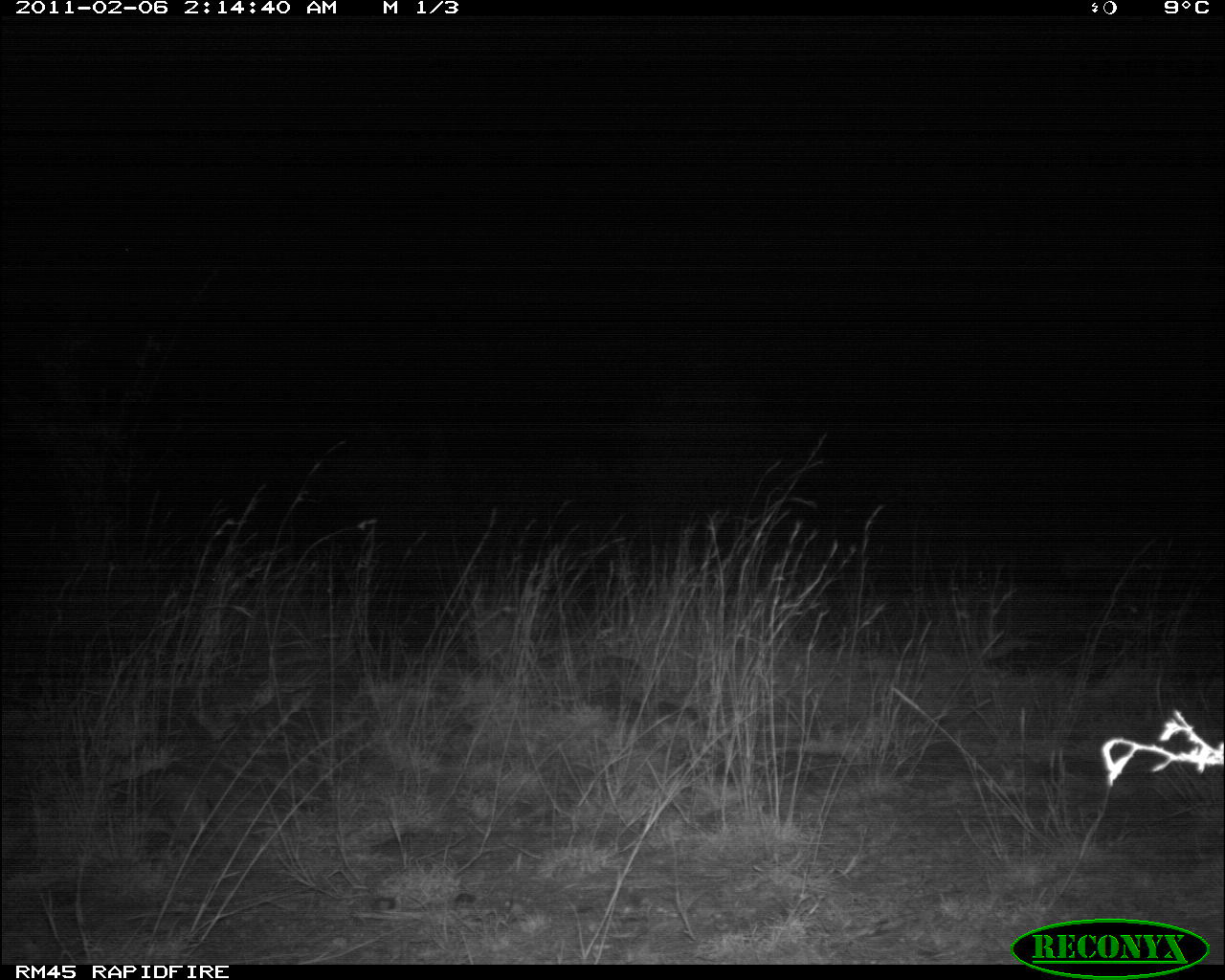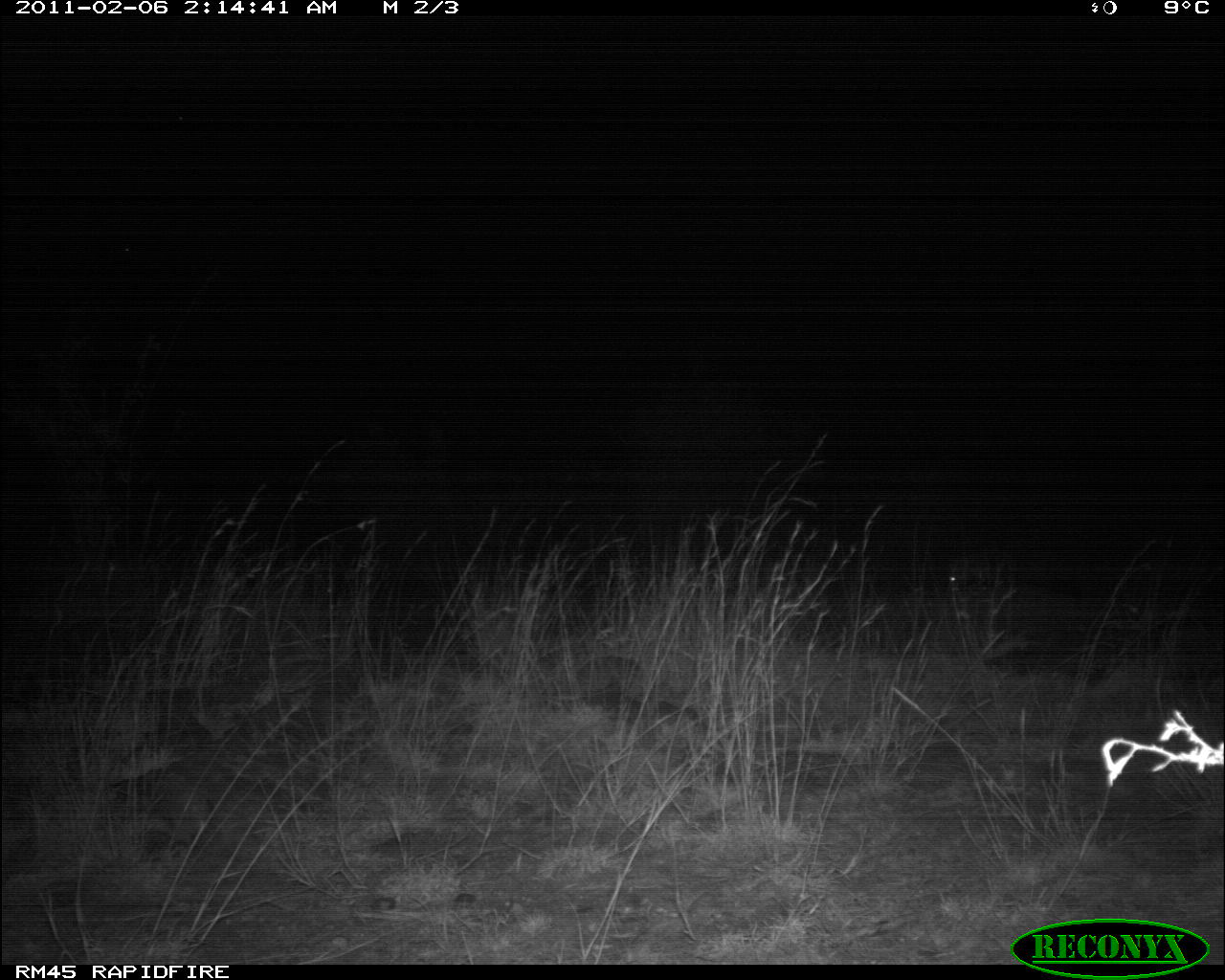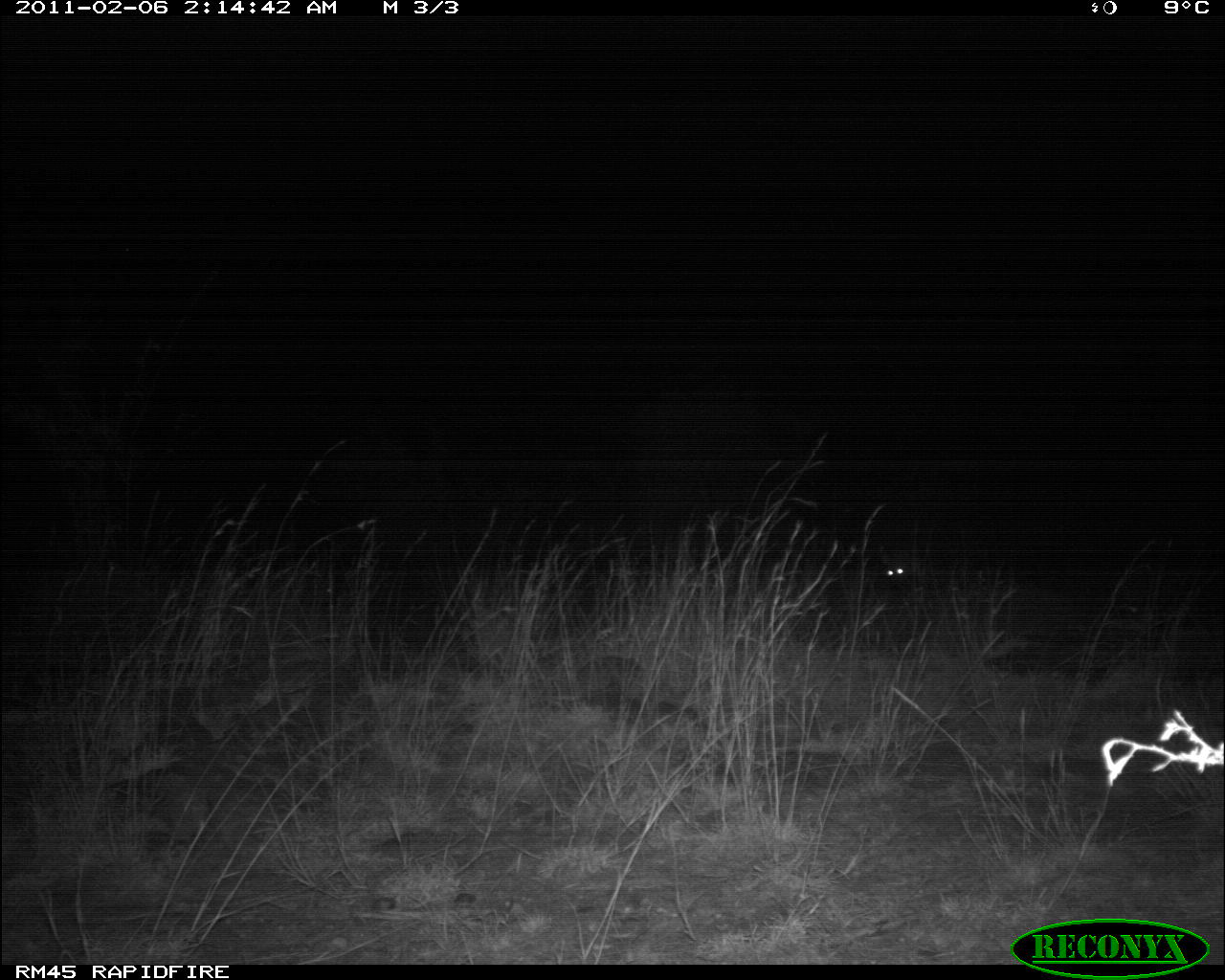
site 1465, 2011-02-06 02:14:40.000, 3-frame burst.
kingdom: Animalia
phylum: Chordata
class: Mammalia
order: Carnivora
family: Hyaenidae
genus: Crocuta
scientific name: Crocuta crocuta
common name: spotted hyena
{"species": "Crocuta crocuta (spotted hyena)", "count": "1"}